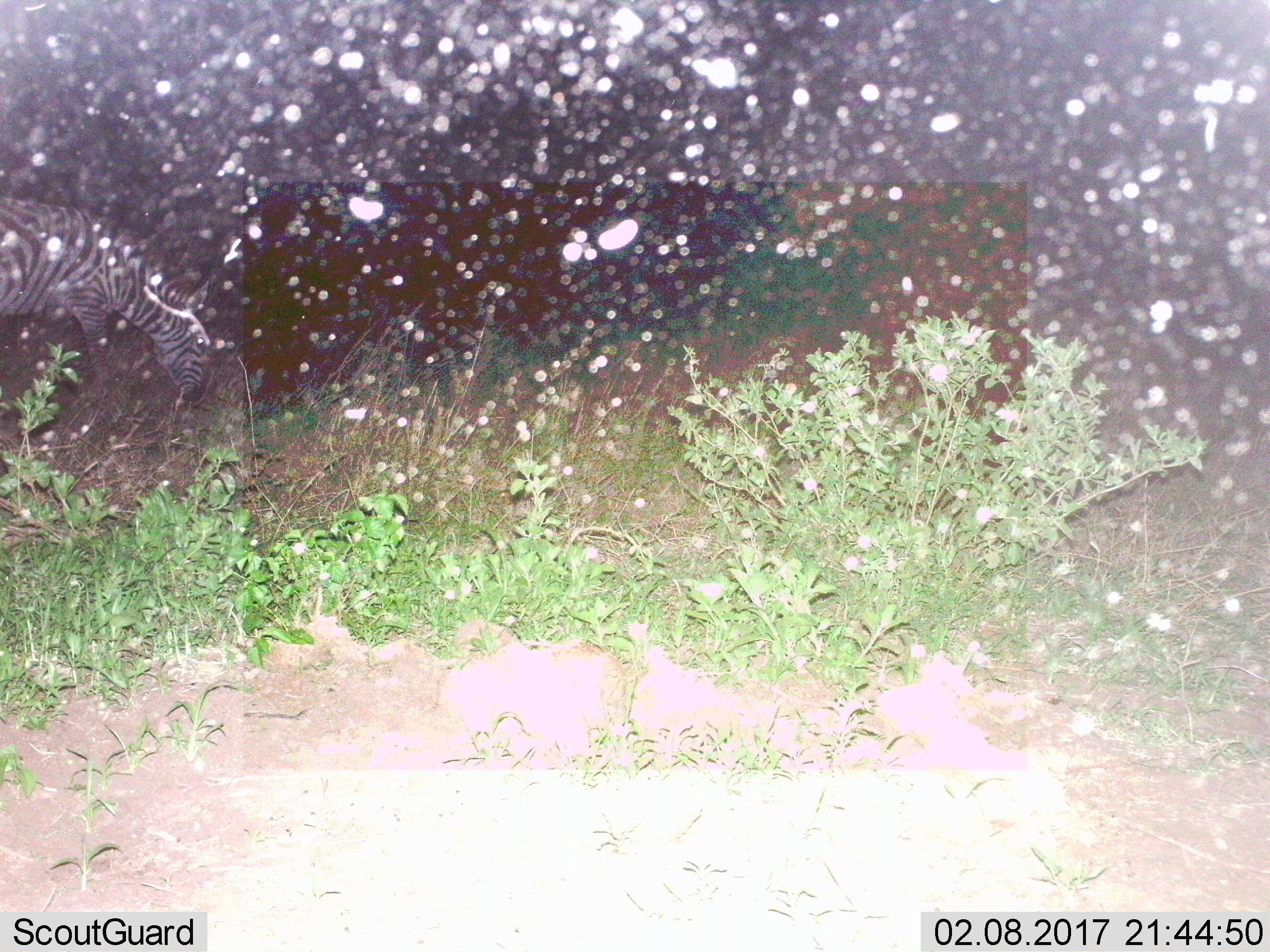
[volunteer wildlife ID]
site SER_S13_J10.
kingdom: Animalia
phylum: Chordata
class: Mammalia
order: Perissodactyla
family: Equidae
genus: Equus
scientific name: Equus quagga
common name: plains zebra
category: zebraplains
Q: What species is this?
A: Zebraplains (plains zebra) (Equus quagga).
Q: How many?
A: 1.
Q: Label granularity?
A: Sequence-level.